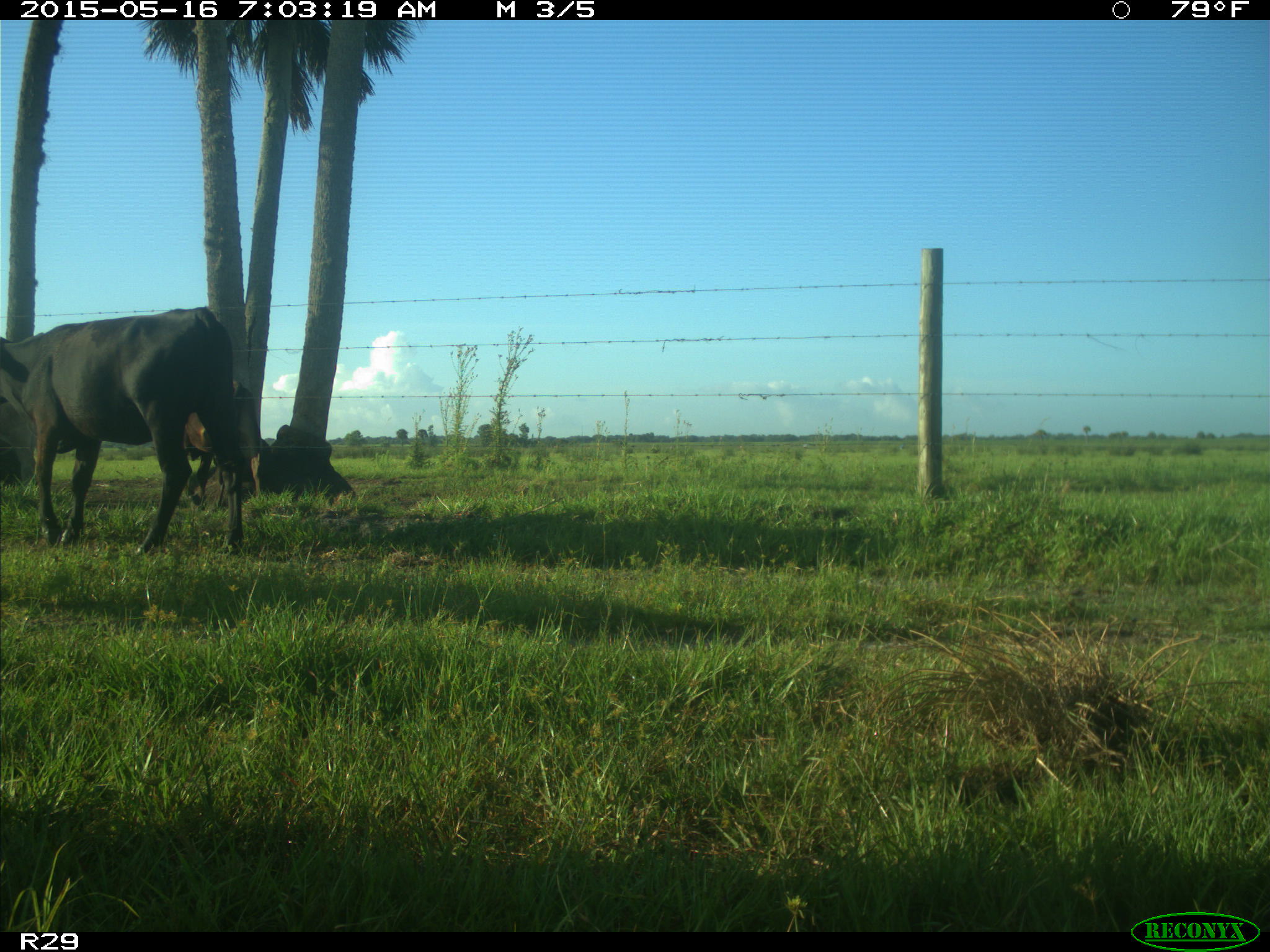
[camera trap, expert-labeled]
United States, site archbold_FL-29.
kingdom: Animalia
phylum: Chordata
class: Mammalia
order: Artiodactyla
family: Bovidae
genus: Bos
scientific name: Bos taurus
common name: domestic cow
Bos taurus (domestic cow).